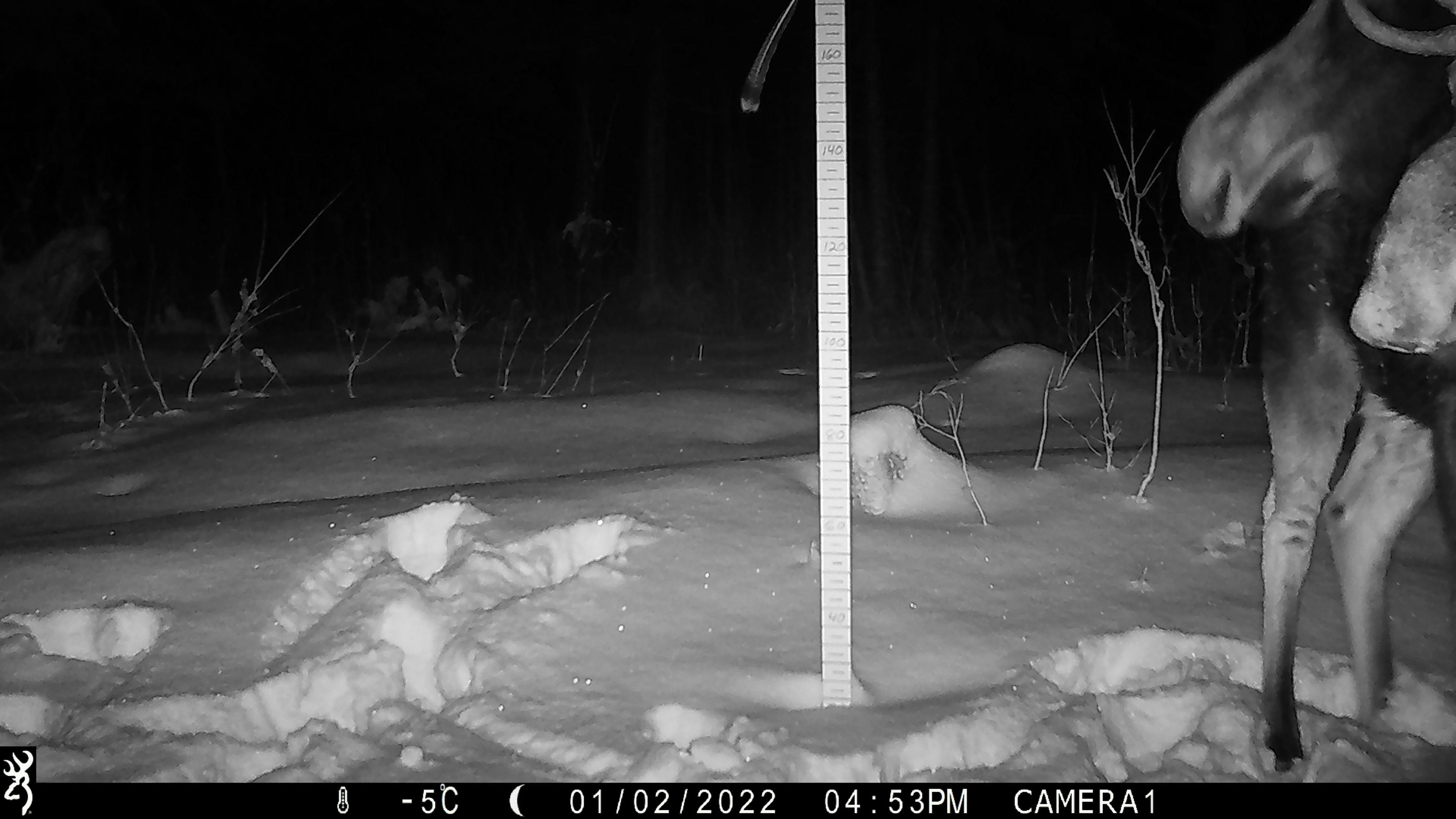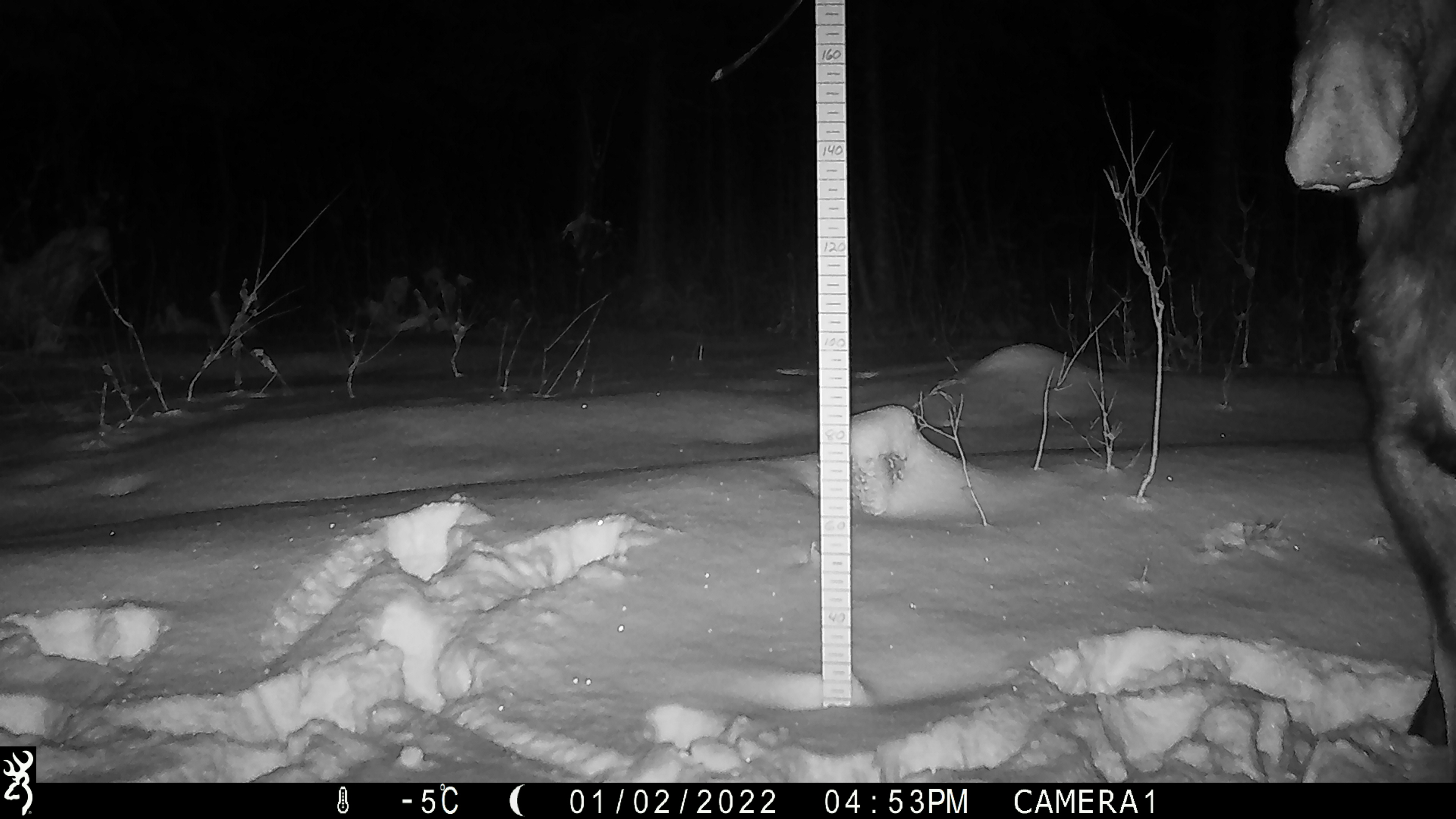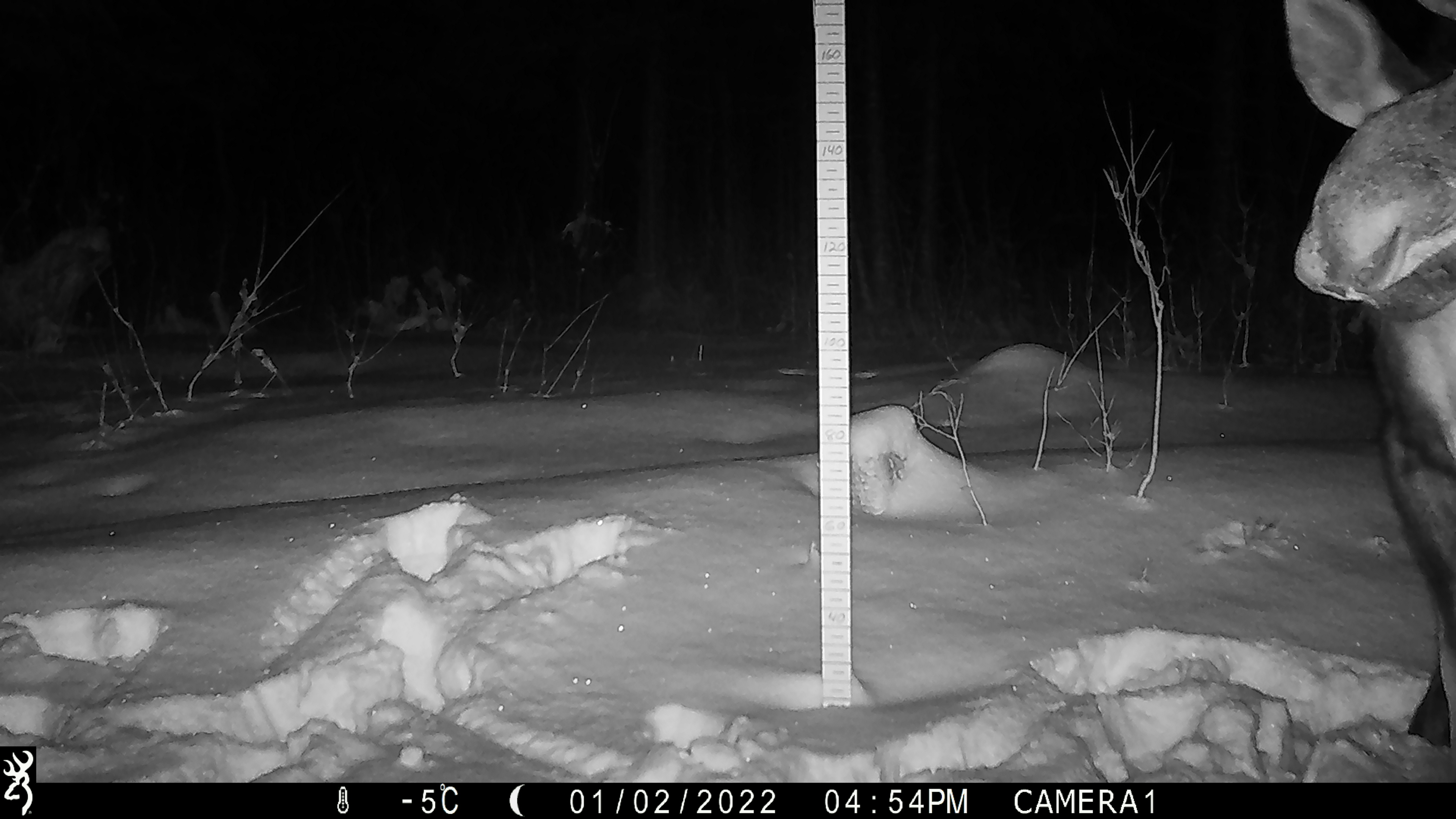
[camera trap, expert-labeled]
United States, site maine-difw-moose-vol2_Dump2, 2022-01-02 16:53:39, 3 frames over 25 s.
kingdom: Animalia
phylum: Chordata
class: Mammalia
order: Artiodactyla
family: Cervidae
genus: Alces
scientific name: Alces alces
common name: moose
Moose (Alces alces).